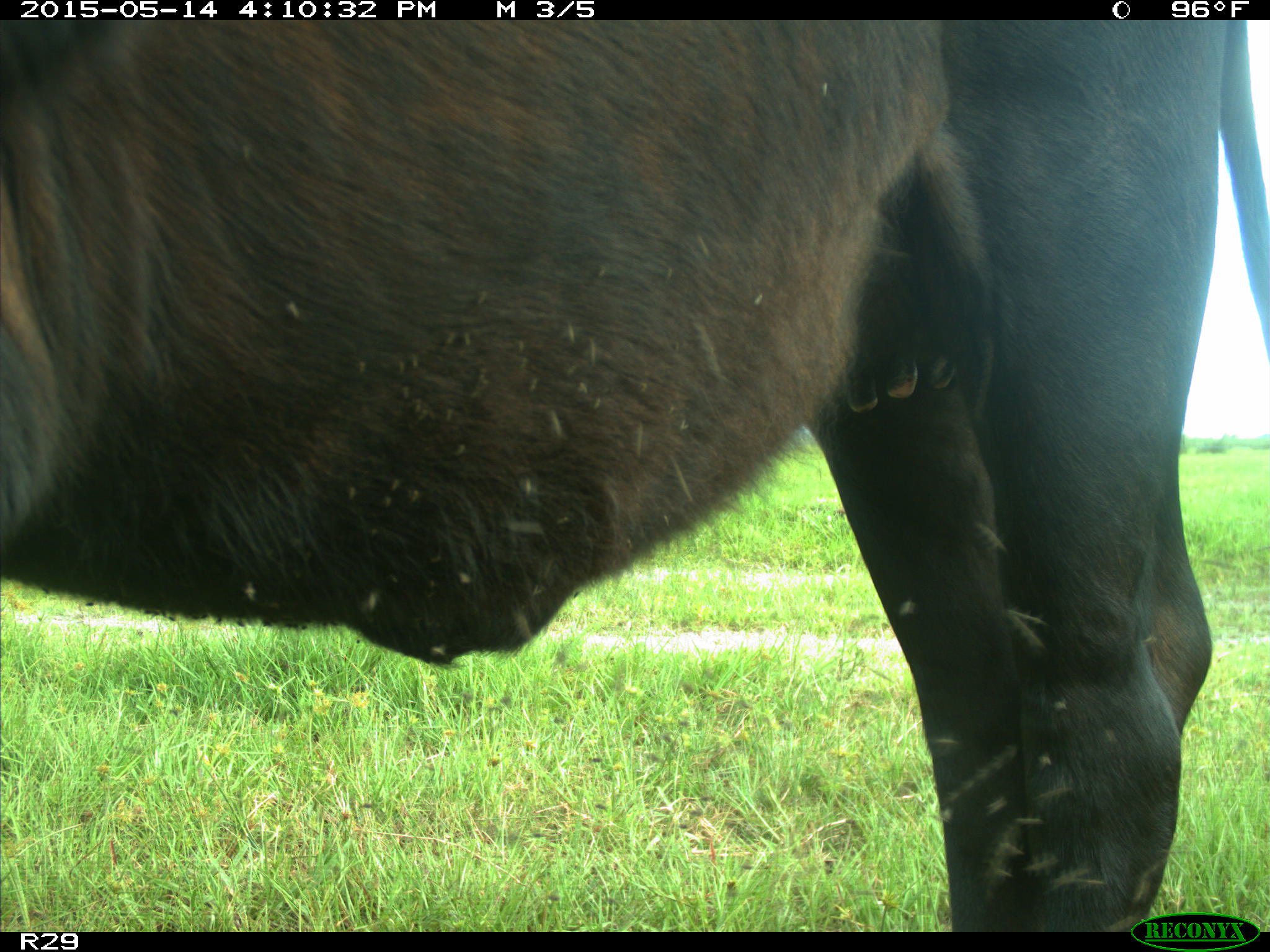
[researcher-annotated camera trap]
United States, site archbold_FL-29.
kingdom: Animalia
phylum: Chordata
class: Mammalia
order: Artiodactyla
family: Bovidae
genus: Bos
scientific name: Bos taurus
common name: domestic cow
Bos taurus (domestic cow).